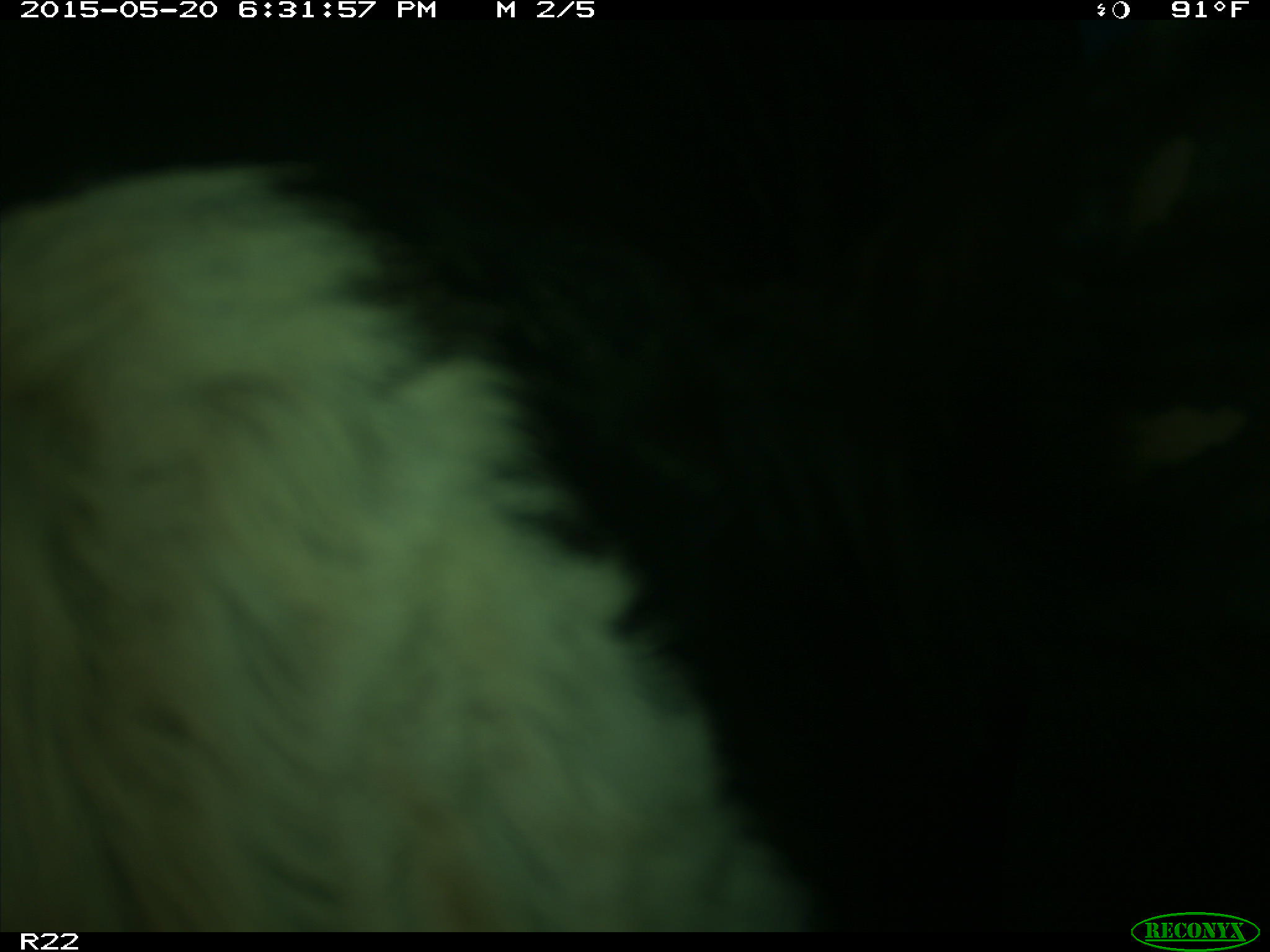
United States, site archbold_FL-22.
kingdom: Animalia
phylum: Chordata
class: Mammalia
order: Artiodactyla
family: Bovidae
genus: Bos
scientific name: Bos taurus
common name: domestic cow